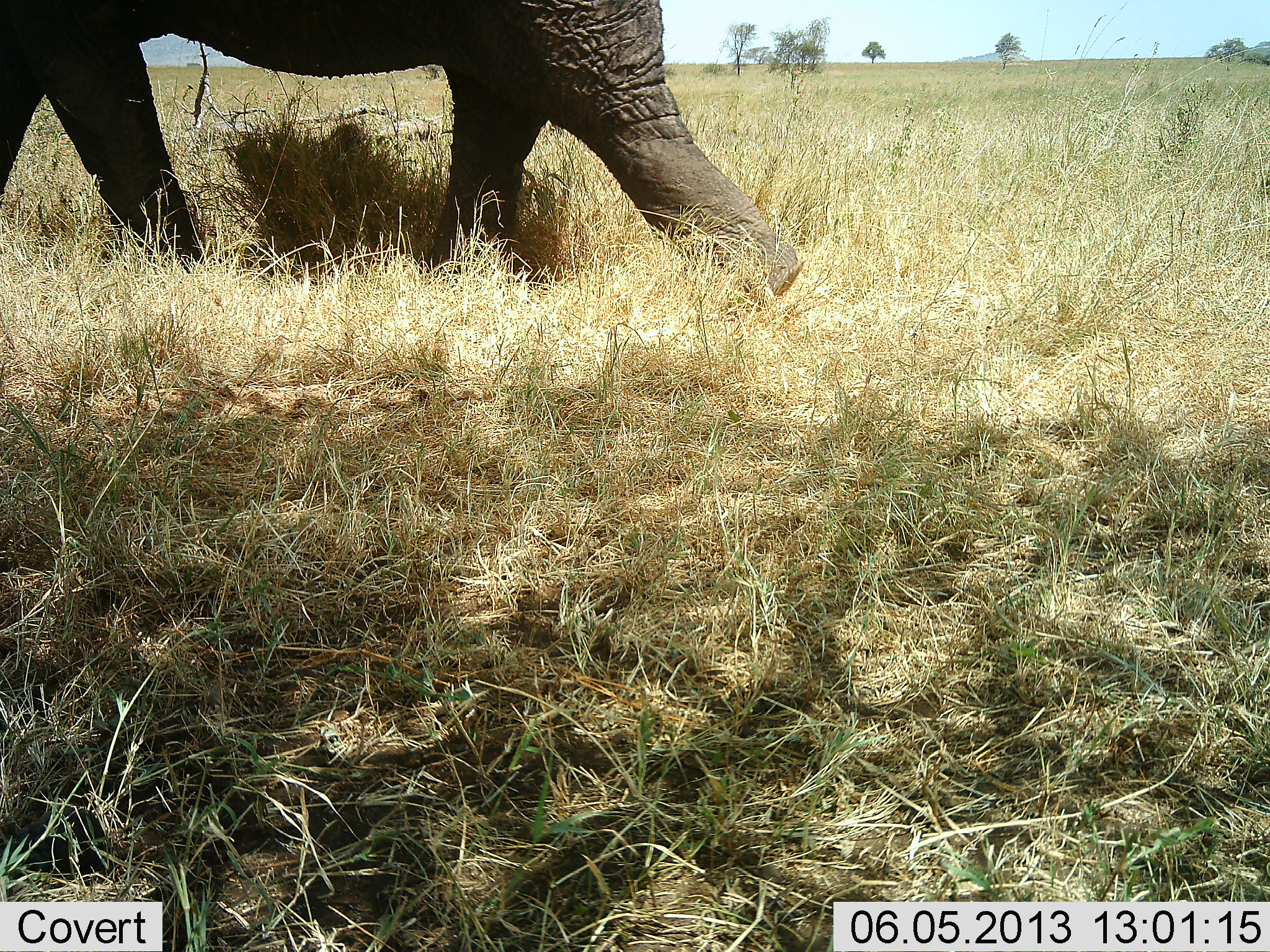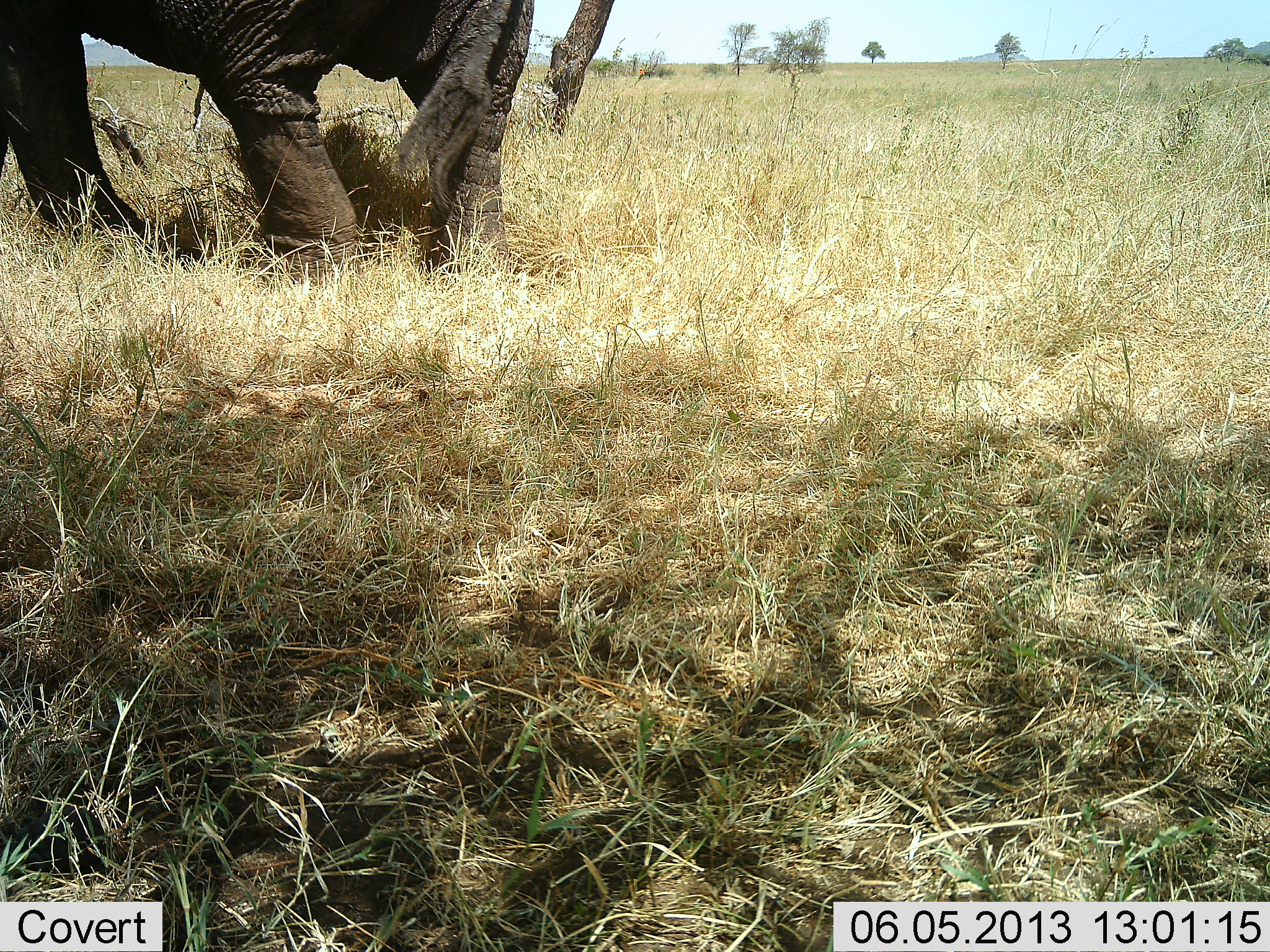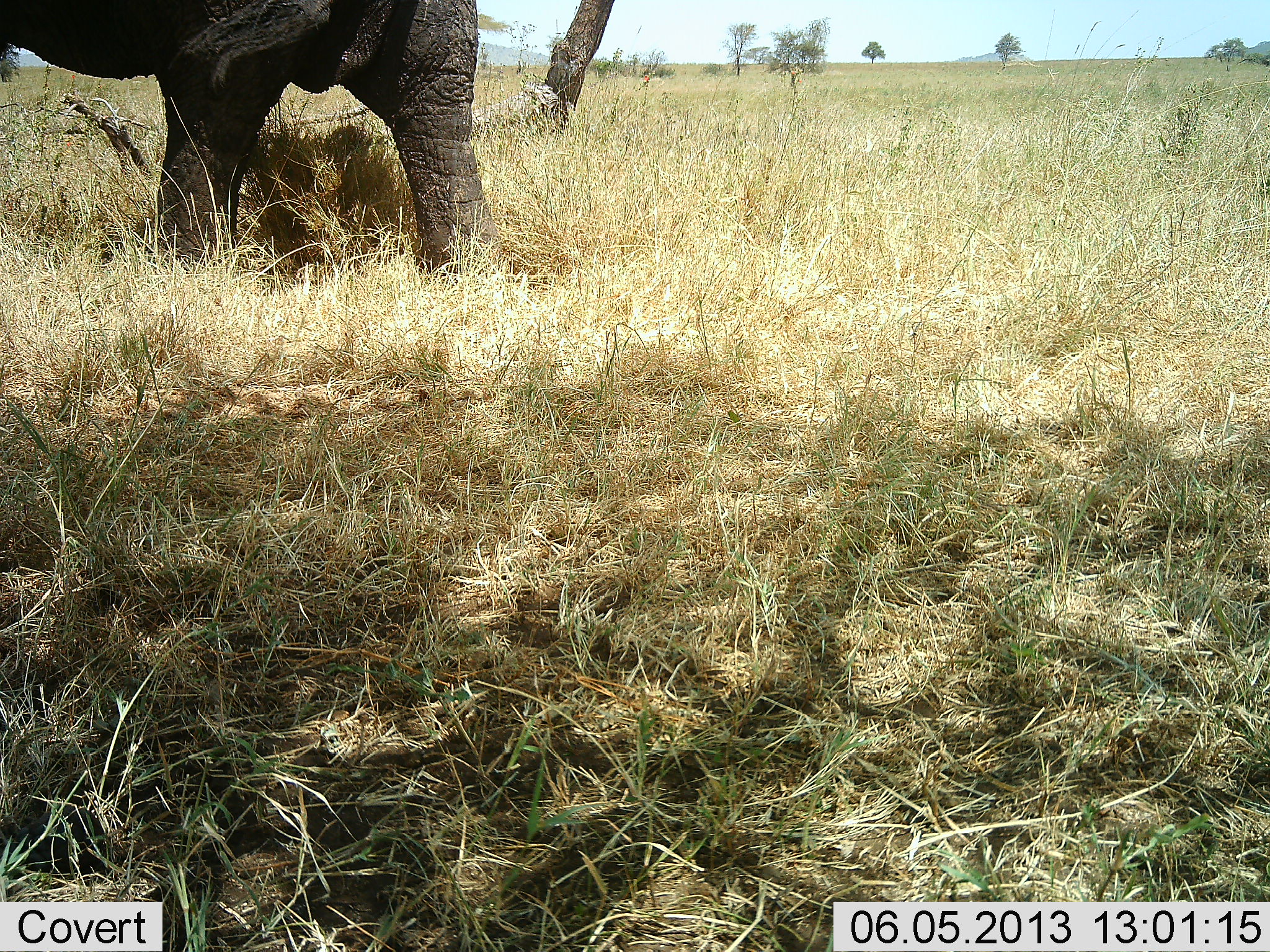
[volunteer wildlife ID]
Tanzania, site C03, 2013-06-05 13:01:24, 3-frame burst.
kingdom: Animalia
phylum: Chordata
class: Mammalia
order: Proboscidea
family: Elephantidae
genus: Loxodonta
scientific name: Loxodonta africana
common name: african bush elephant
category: elephant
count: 1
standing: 12%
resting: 0%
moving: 88%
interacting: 0%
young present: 6%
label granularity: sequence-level